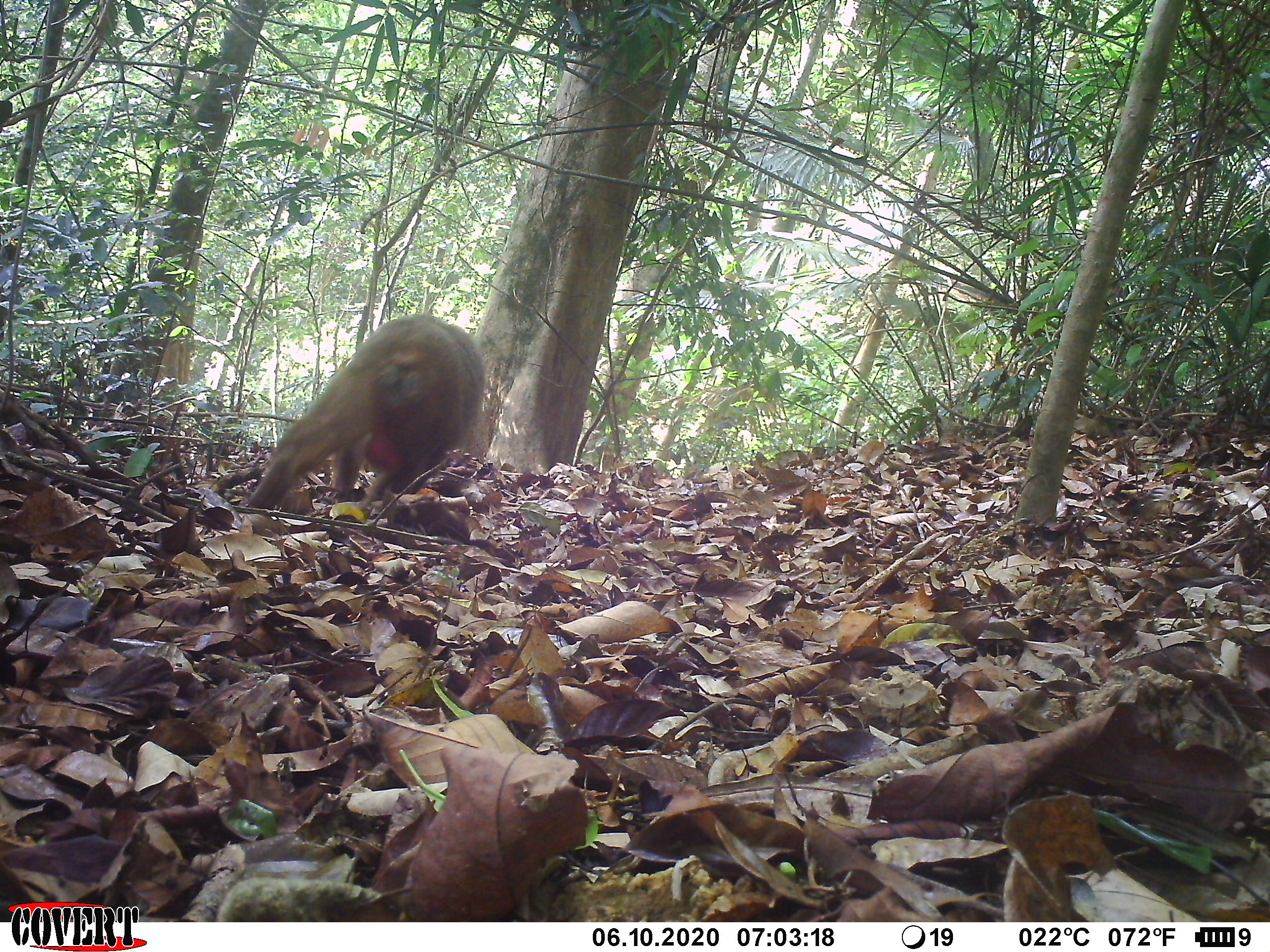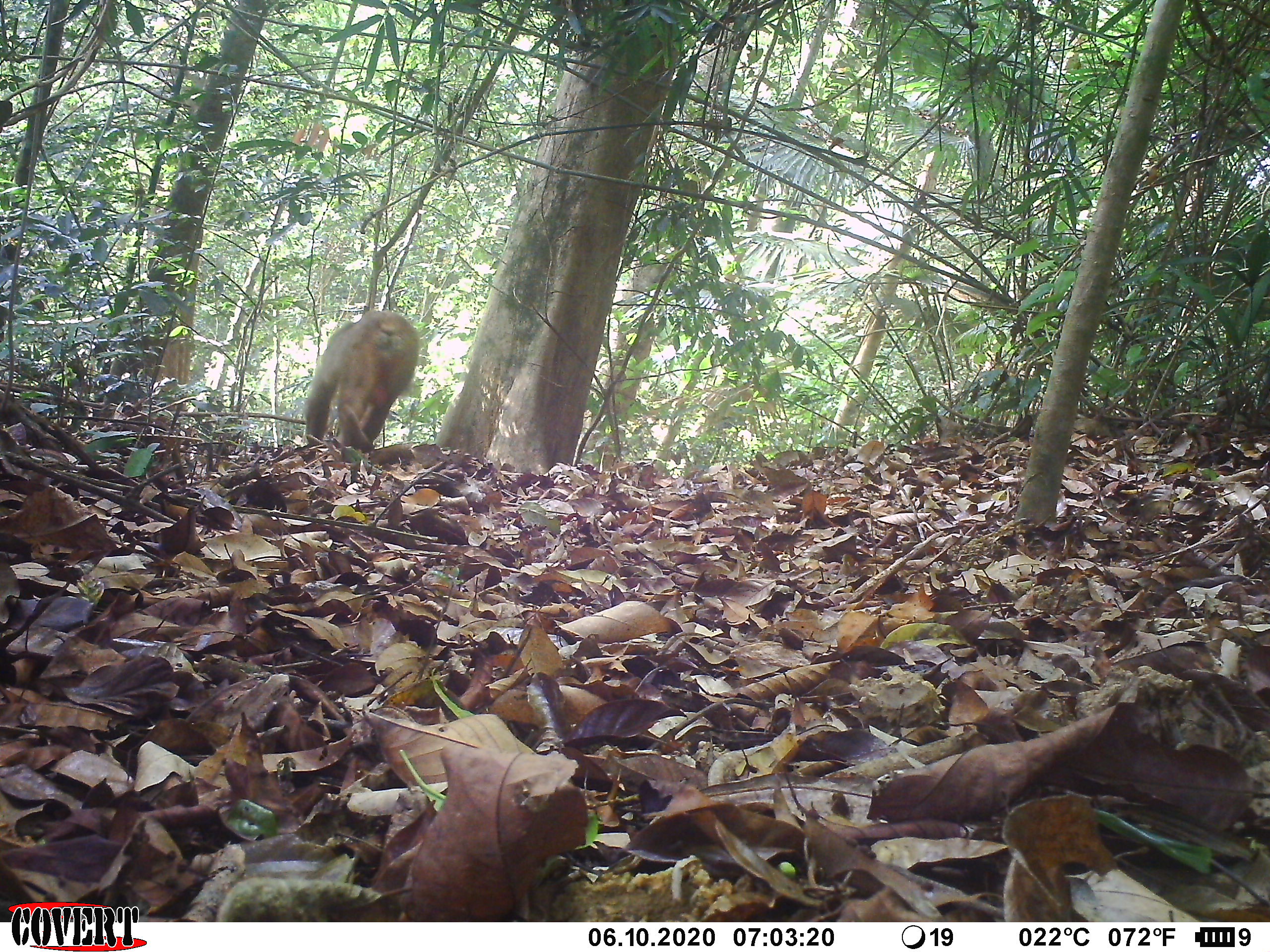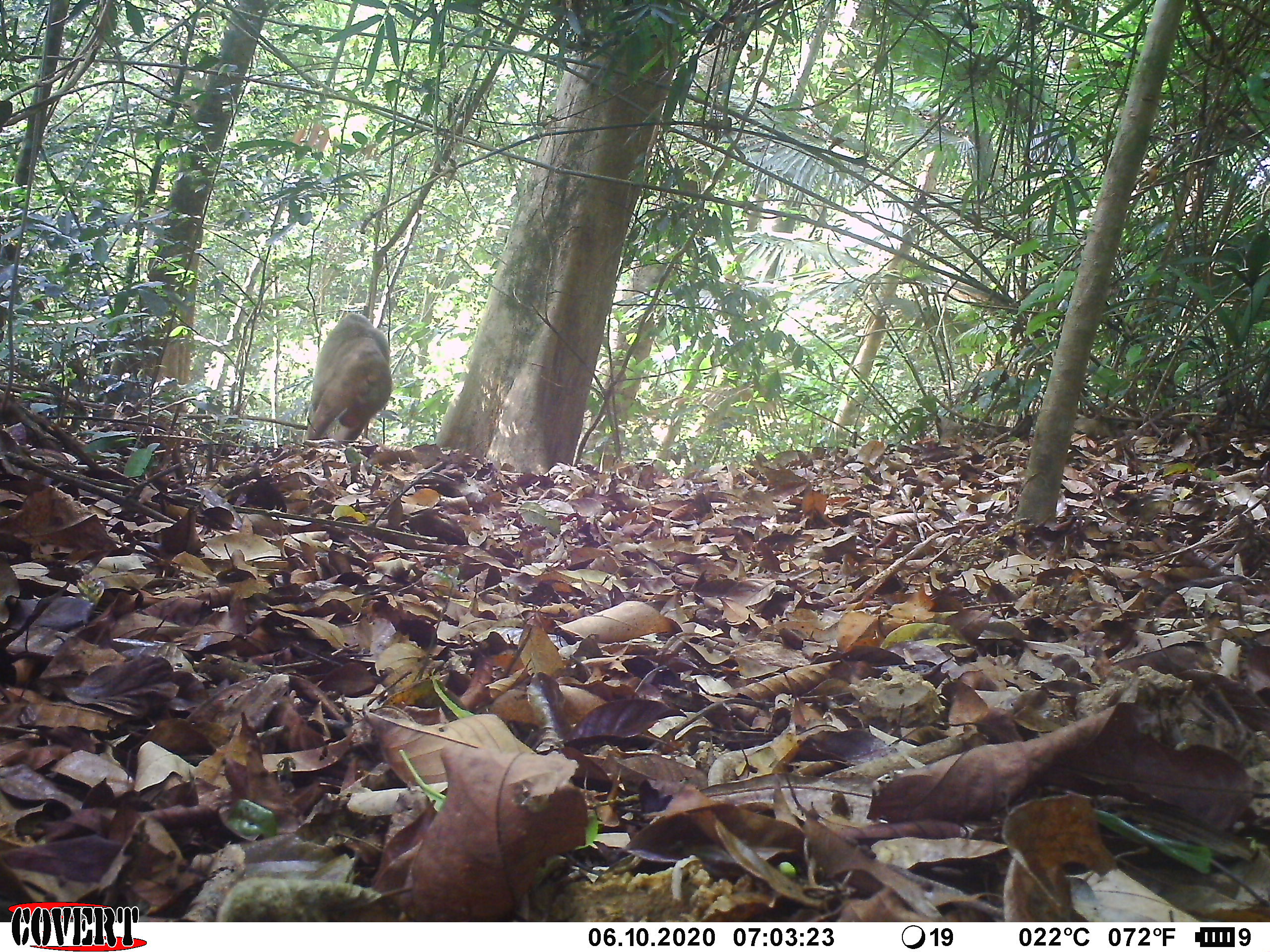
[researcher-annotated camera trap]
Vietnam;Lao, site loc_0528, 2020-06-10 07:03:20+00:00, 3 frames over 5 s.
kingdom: Animalia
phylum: Chordata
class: Mammalia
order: Primates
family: Cercopithecidae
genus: Macaca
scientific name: Macaca arctoides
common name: stump-tailed macaque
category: stump tailed macaque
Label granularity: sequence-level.